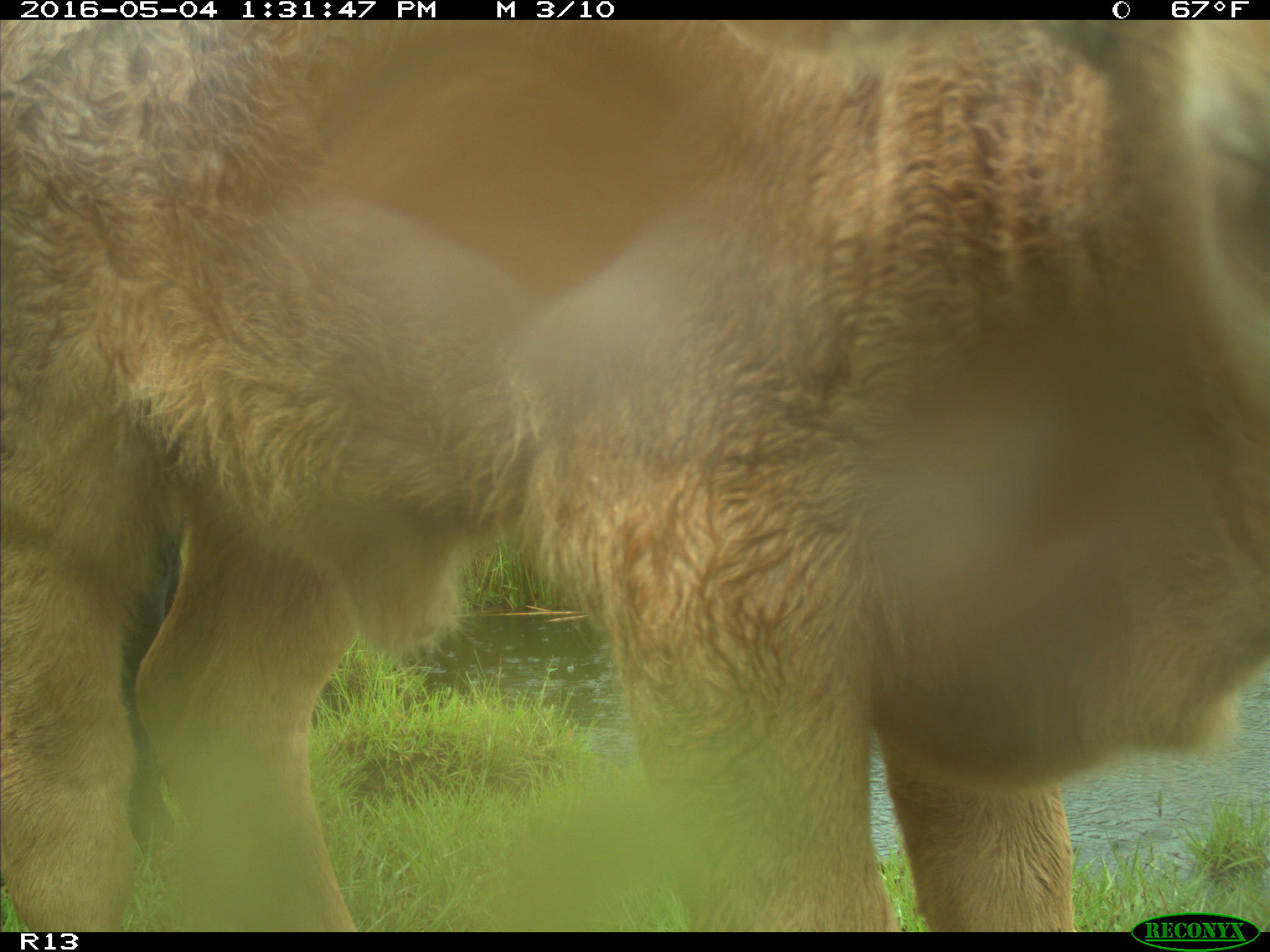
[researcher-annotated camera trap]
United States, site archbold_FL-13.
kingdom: Animalia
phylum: Chordata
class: Mammalia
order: Artiodactyla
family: Bovidae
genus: Bos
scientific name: Bos taurus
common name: domestic cow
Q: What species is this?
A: Bos taurus (domestic cow).